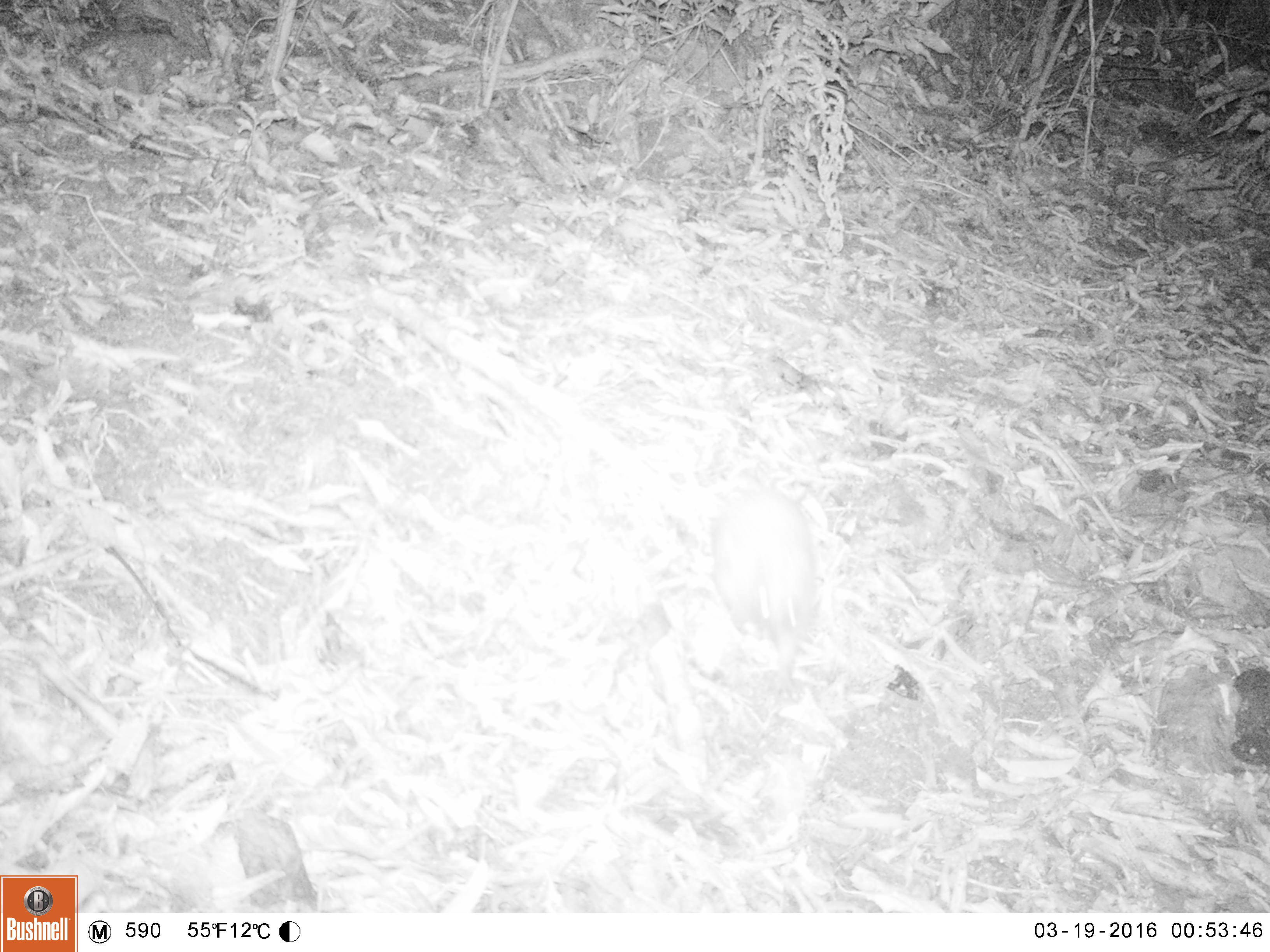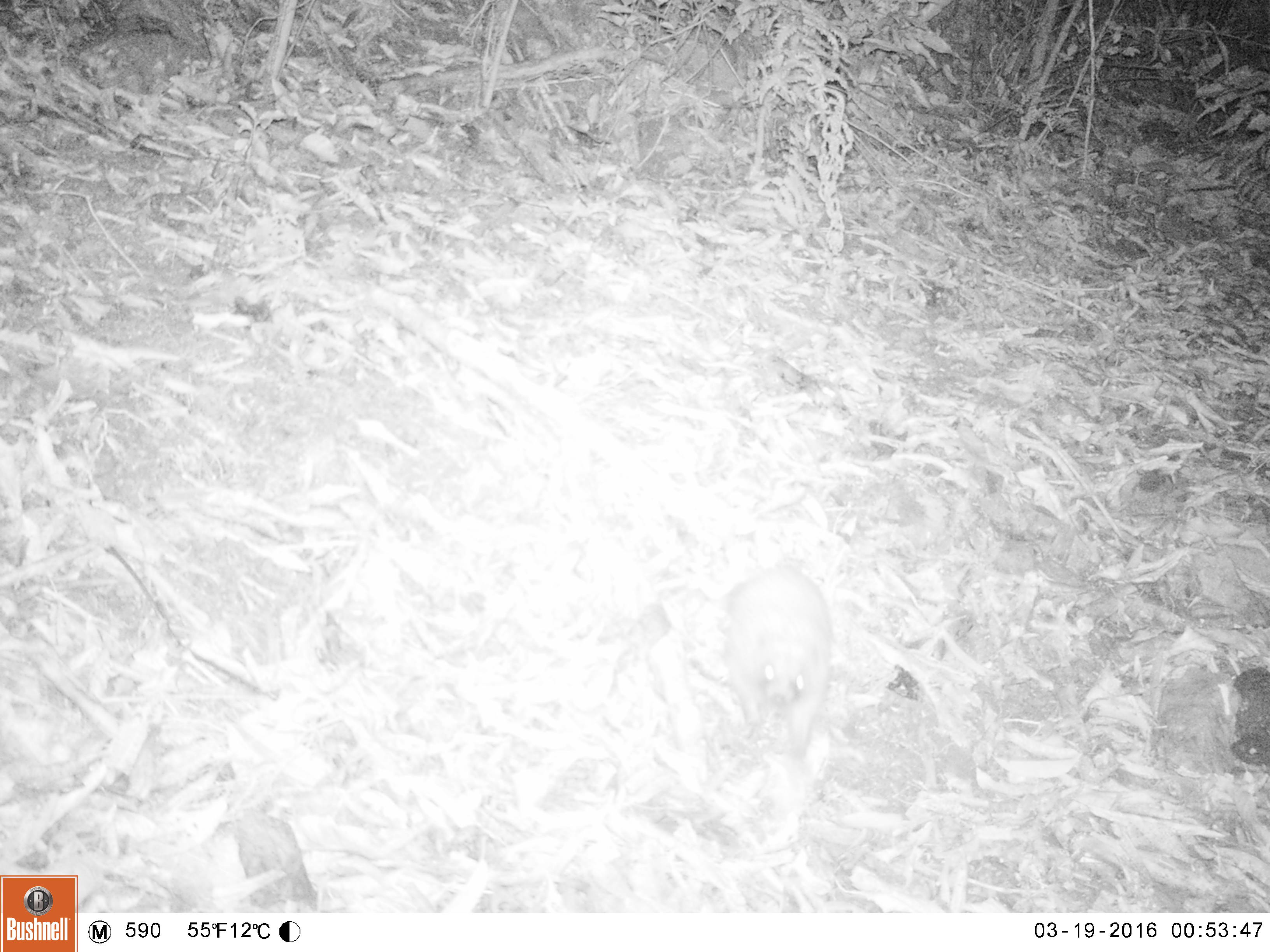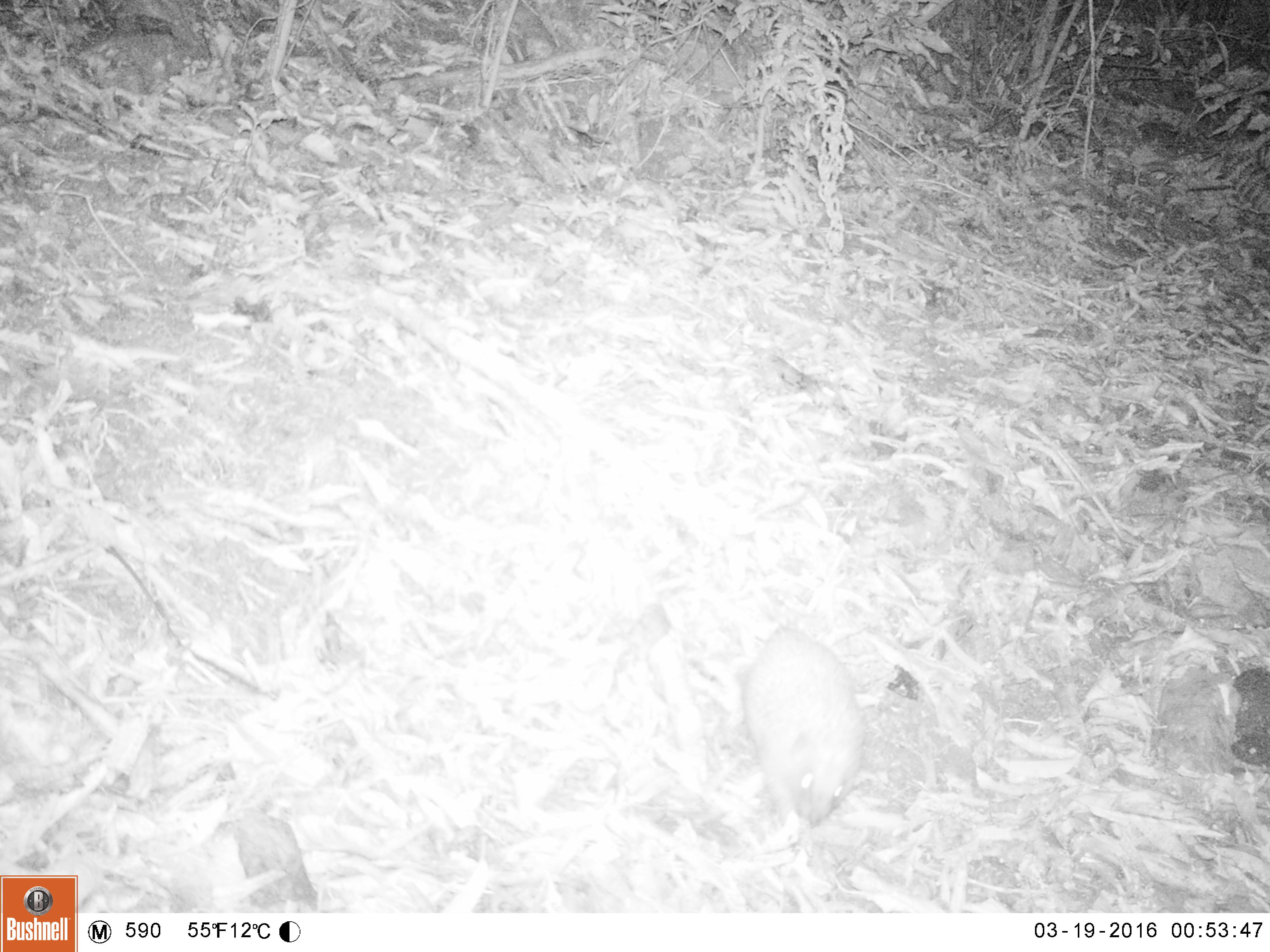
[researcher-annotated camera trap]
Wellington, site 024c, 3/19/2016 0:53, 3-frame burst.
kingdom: Animalia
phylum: Chordata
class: Mammalia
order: Eulipotyphla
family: Erinaceidae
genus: Erinaceus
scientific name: Erinaceus europaeus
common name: hedgehog